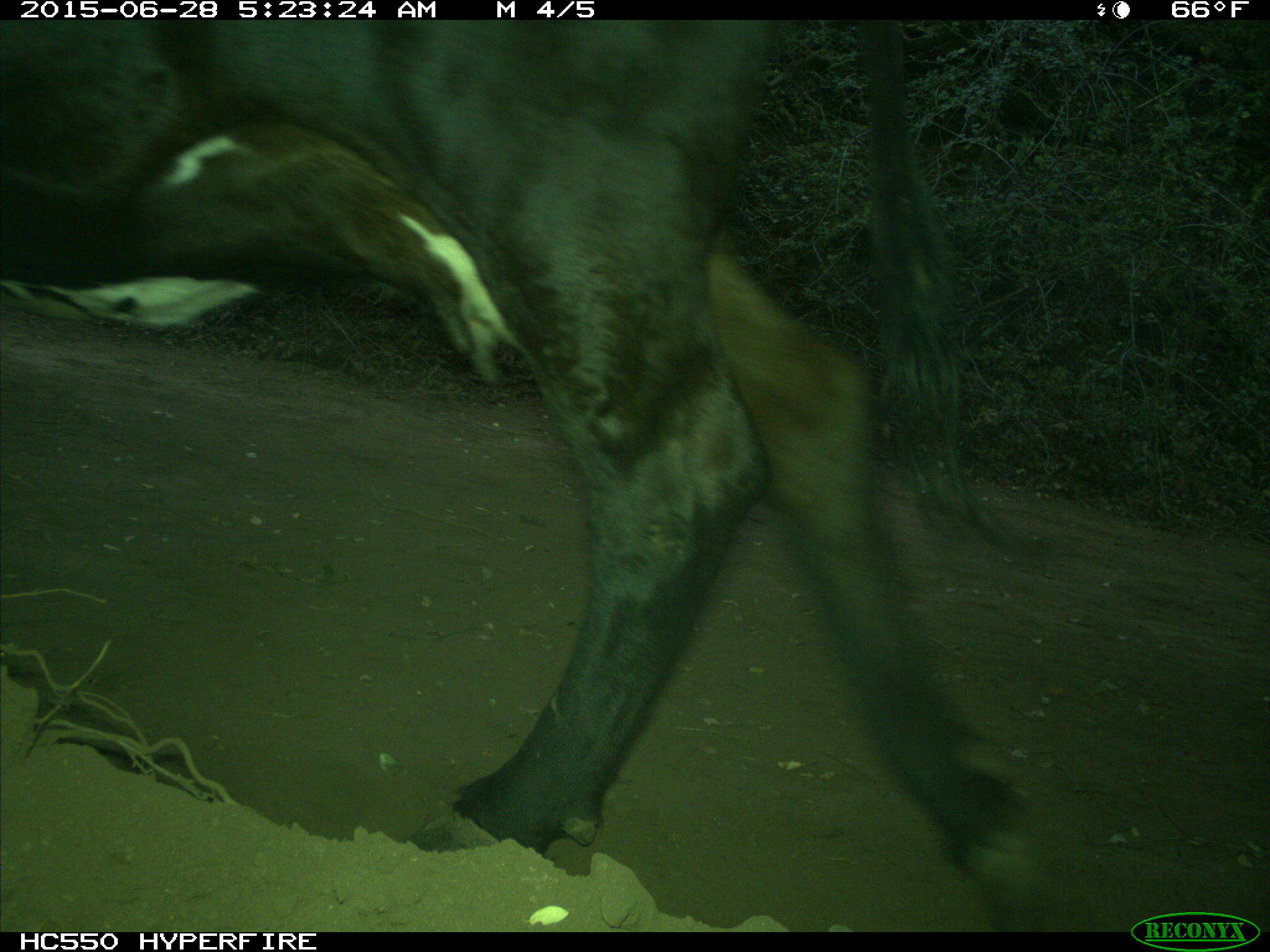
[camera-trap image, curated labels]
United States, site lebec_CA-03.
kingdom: Animalia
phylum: Chordata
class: Mammalia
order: Artiodactyla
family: Bovidae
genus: Bos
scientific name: Bos taurus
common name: domestic cow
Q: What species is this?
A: Bos taurus (domestic cow).